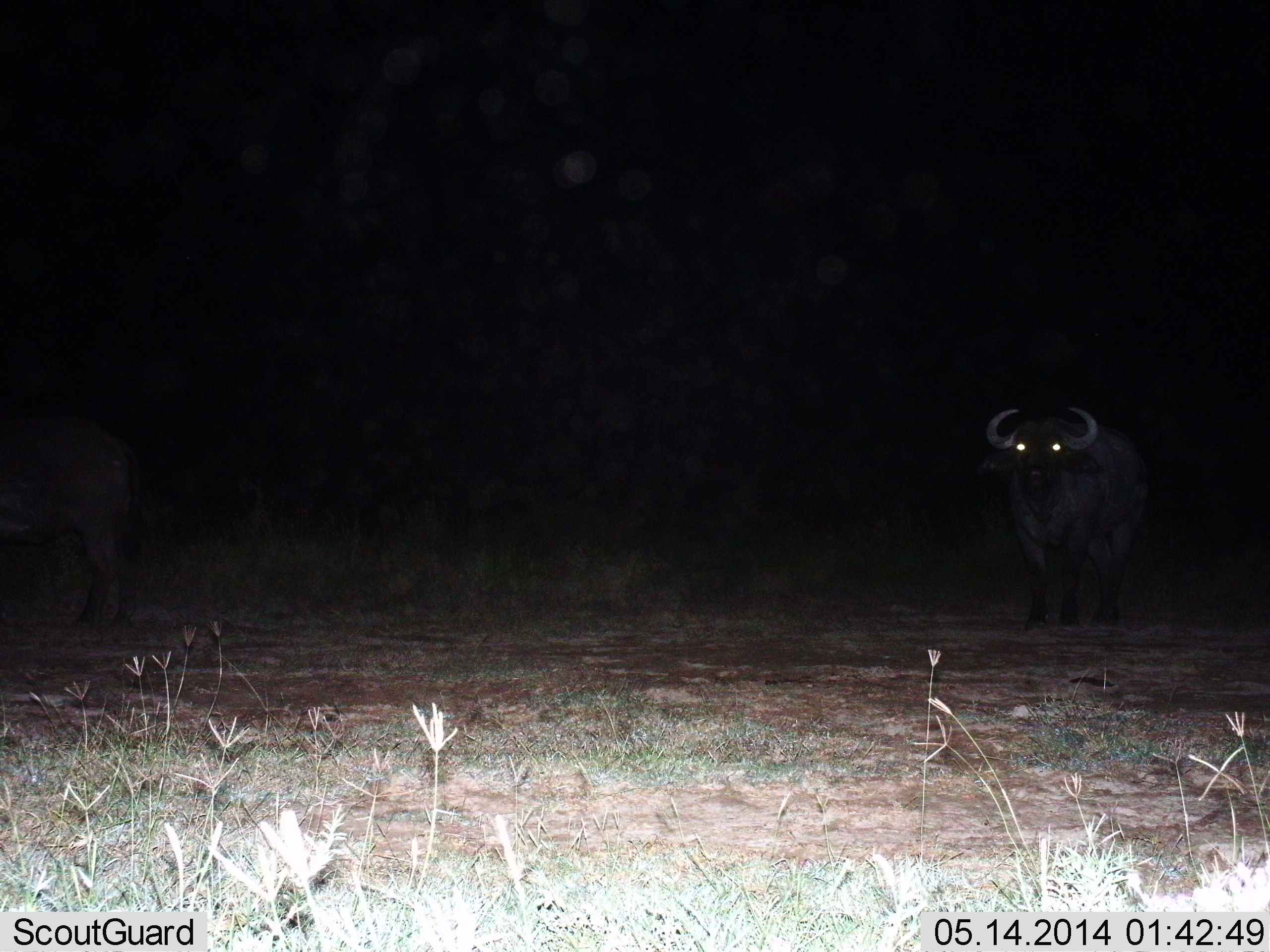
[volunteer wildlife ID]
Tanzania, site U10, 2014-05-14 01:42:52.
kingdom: Animalia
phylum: Chordata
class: Mammalia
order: Artiodactyla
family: Bovidae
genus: Syncerus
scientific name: Syncerus caffer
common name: cape buffalo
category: buffalo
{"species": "buffalo (cape buffalo) (Syncerus caffer)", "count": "2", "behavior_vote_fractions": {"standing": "100%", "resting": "0%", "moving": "0%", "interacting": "0%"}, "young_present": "0%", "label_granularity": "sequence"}